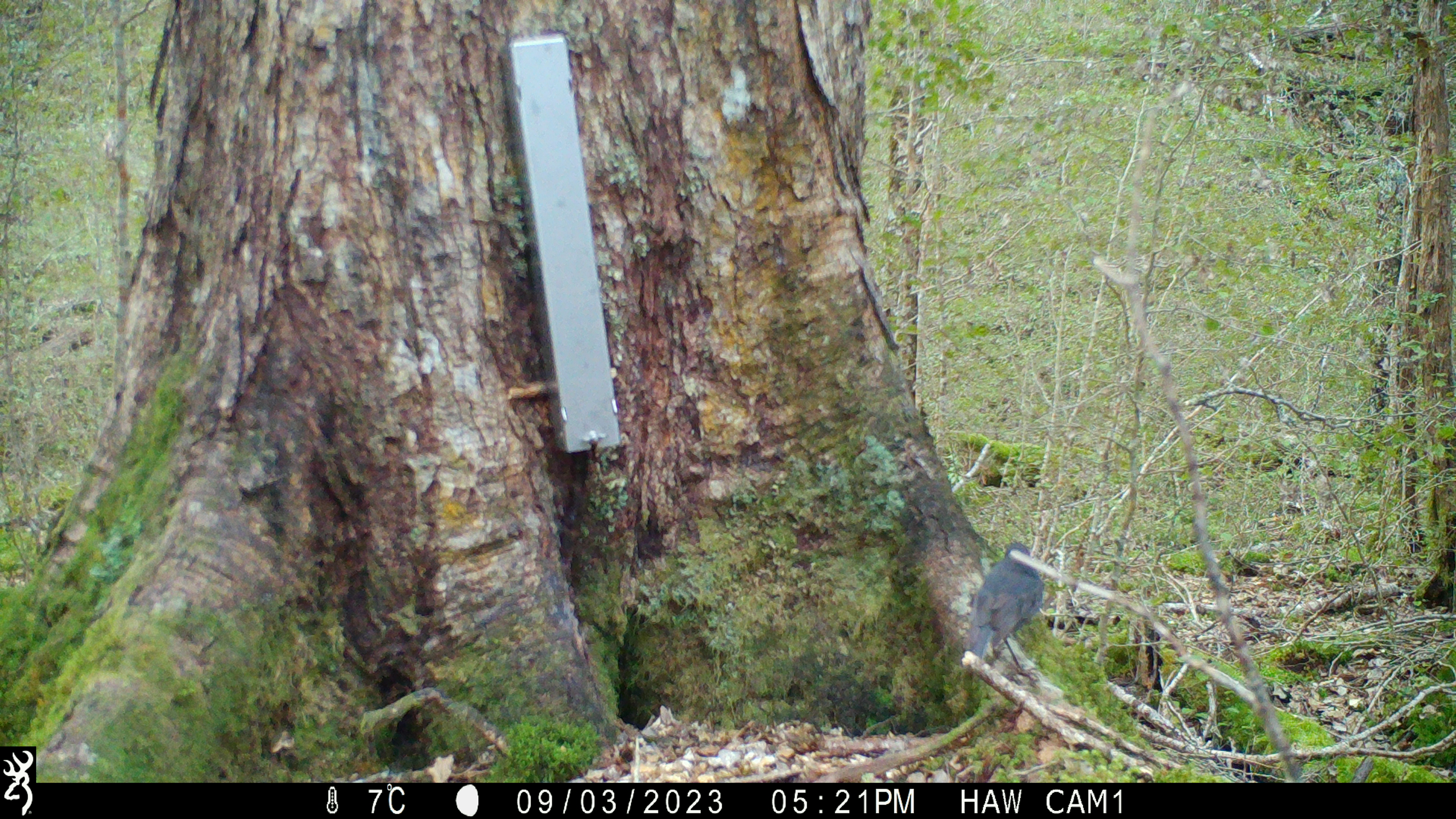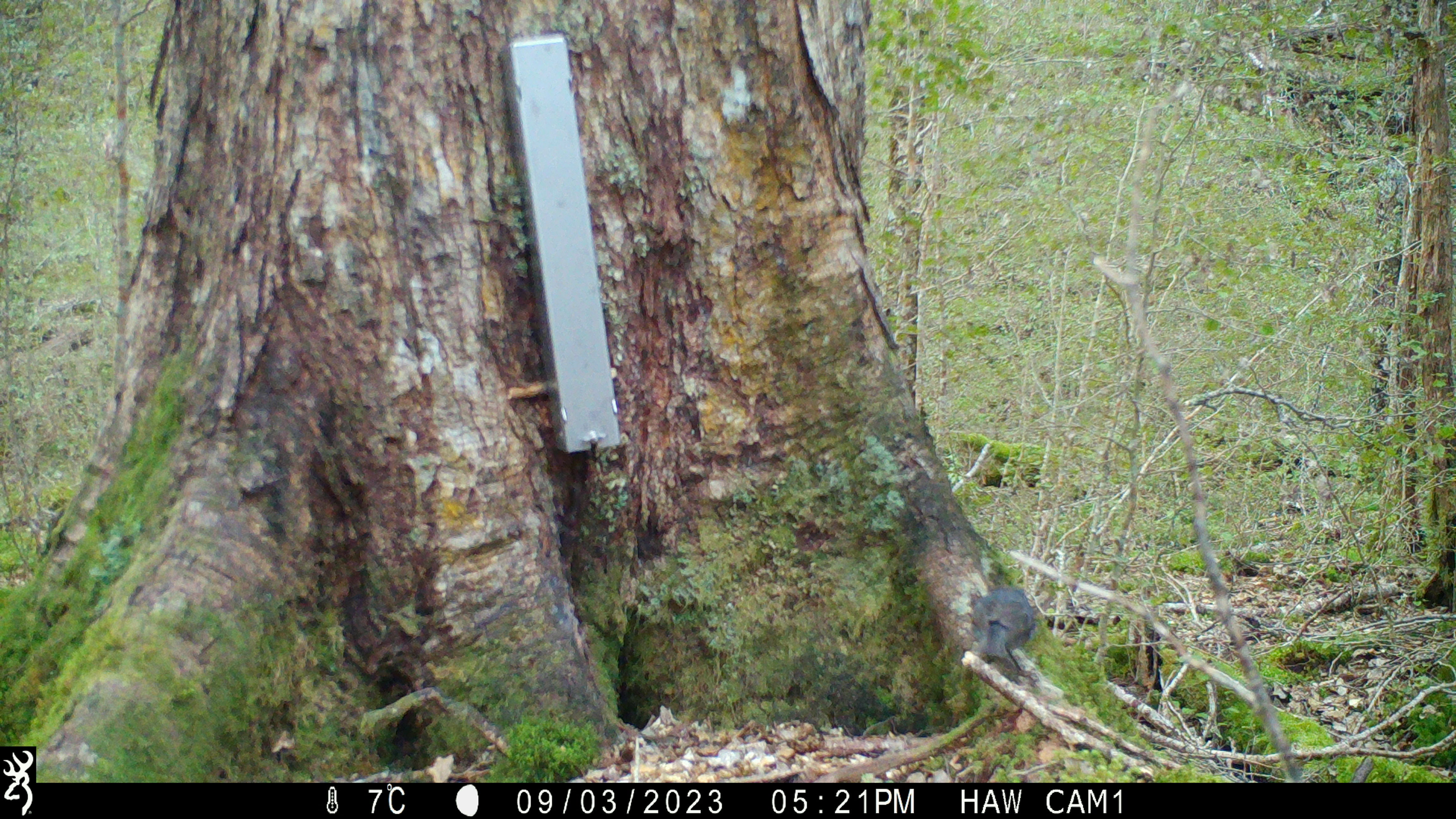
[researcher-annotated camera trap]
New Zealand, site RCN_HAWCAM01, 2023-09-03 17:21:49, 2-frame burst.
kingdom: Animalia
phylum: Chordata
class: Aves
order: Passeriformes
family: Petroicidae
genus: Petroica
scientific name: Petroica australis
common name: new zealand robin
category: robin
Robin (new zealand robin) (Petroica australis).